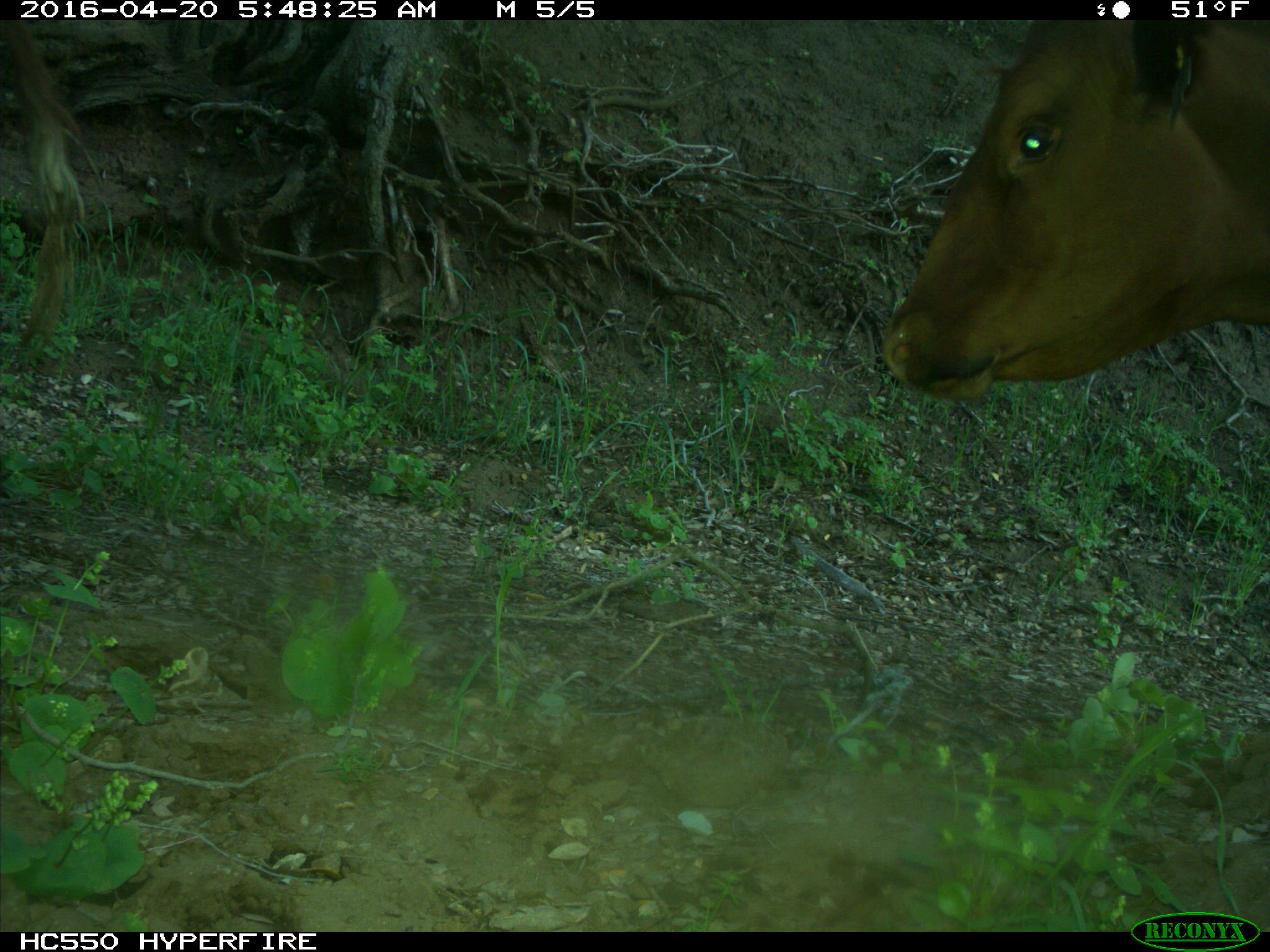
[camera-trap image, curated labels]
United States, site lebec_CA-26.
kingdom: Animalia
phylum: Chordata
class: Mammalia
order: Artiodactyla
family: Bovidae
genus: Bos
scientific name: Bos taurus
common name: domestic cow